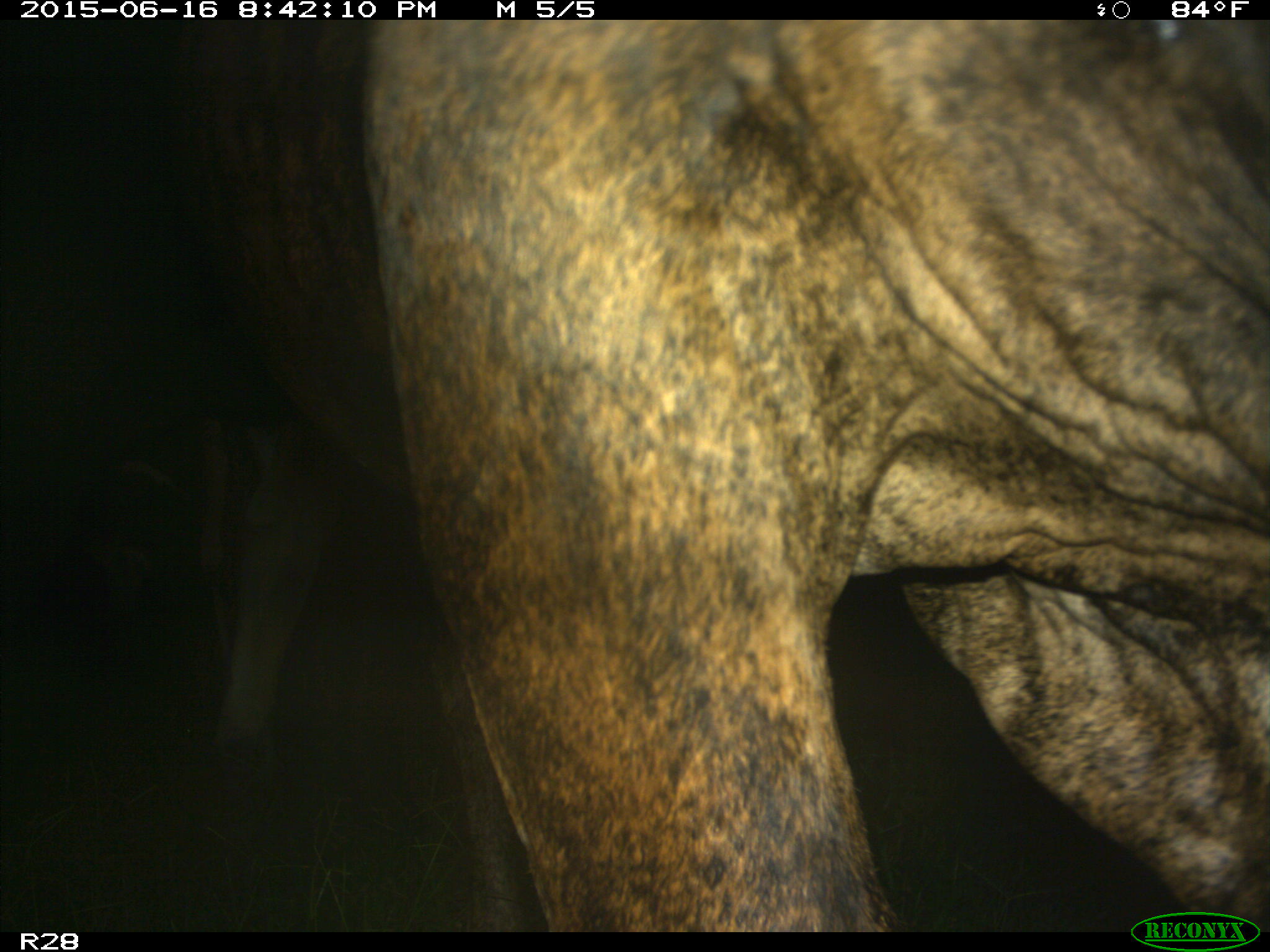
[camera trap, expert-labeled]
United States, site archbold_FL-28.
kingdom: Animalia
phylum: Chordata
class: Mammalia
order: Artiodactyla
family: Bovidae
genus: Bos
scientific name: Bos taurus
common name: domestic cow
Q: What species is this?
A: Bos taurus (domestic cow).